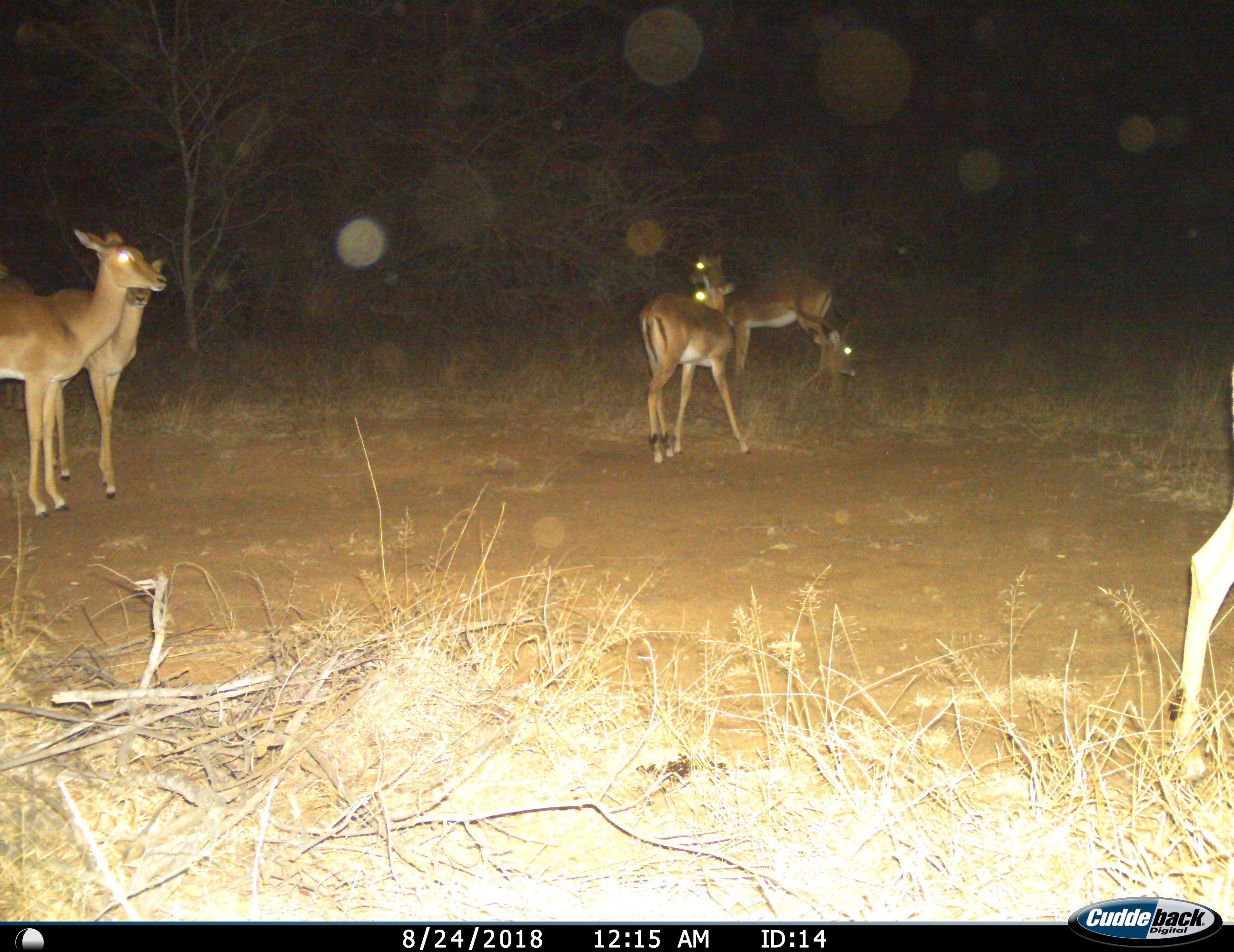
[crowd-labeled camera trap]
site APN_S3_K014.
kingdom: Animalia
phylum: Chordata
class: Mammalia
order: Artiodactyla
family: Bovidae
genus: Aepyceros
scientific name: Aepyceros melampus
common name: impala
Impala (Aepyceros melampus), count 7. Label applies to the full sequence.